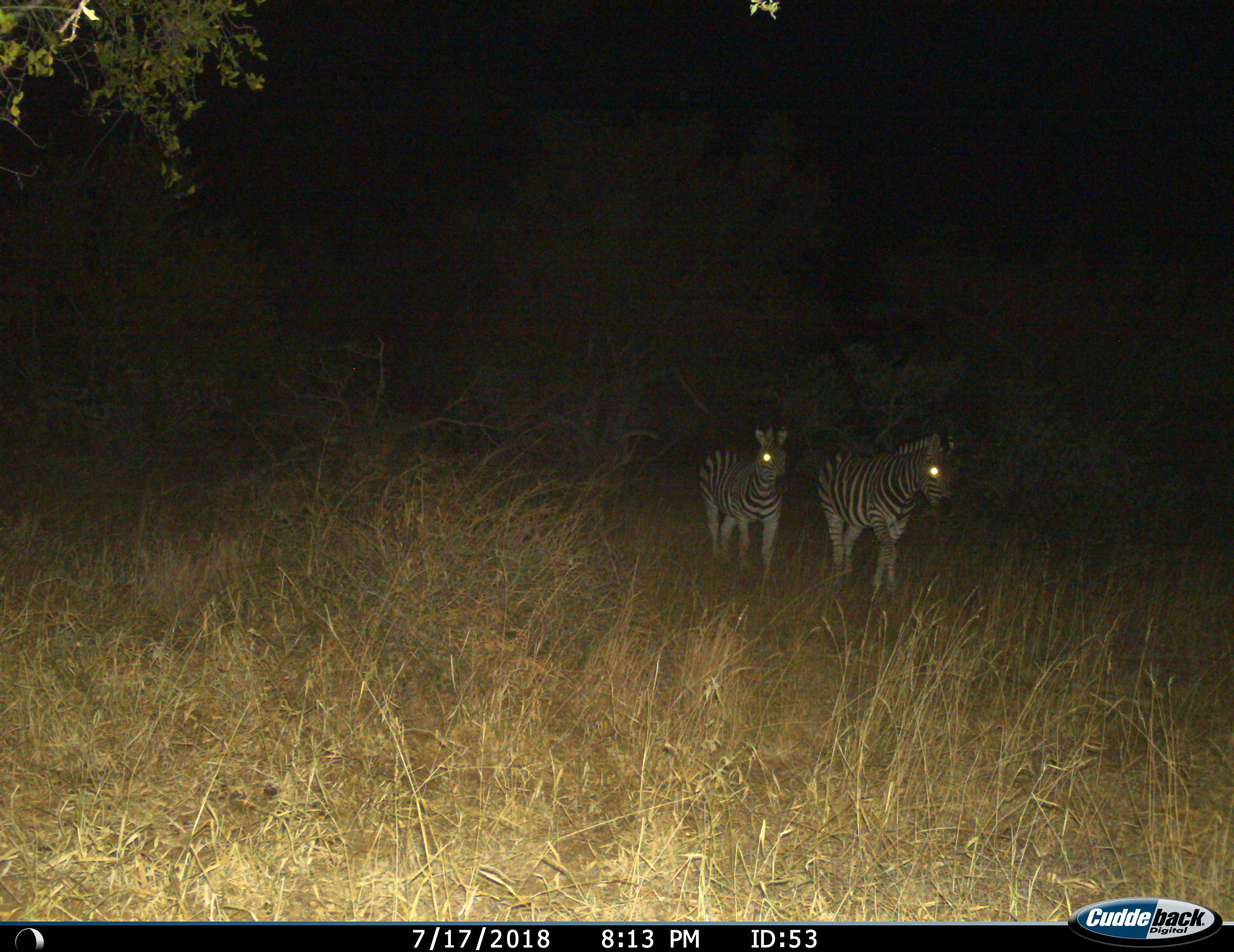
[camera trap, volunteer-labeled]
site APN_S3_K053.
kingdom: Animalia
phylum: Chordata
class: Mammalia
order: Perissodactyla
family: Equidae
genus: Equus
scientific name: Equus quagga burchellii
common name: burchell's zebra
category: zebraburchells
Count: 2.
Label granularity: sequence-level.